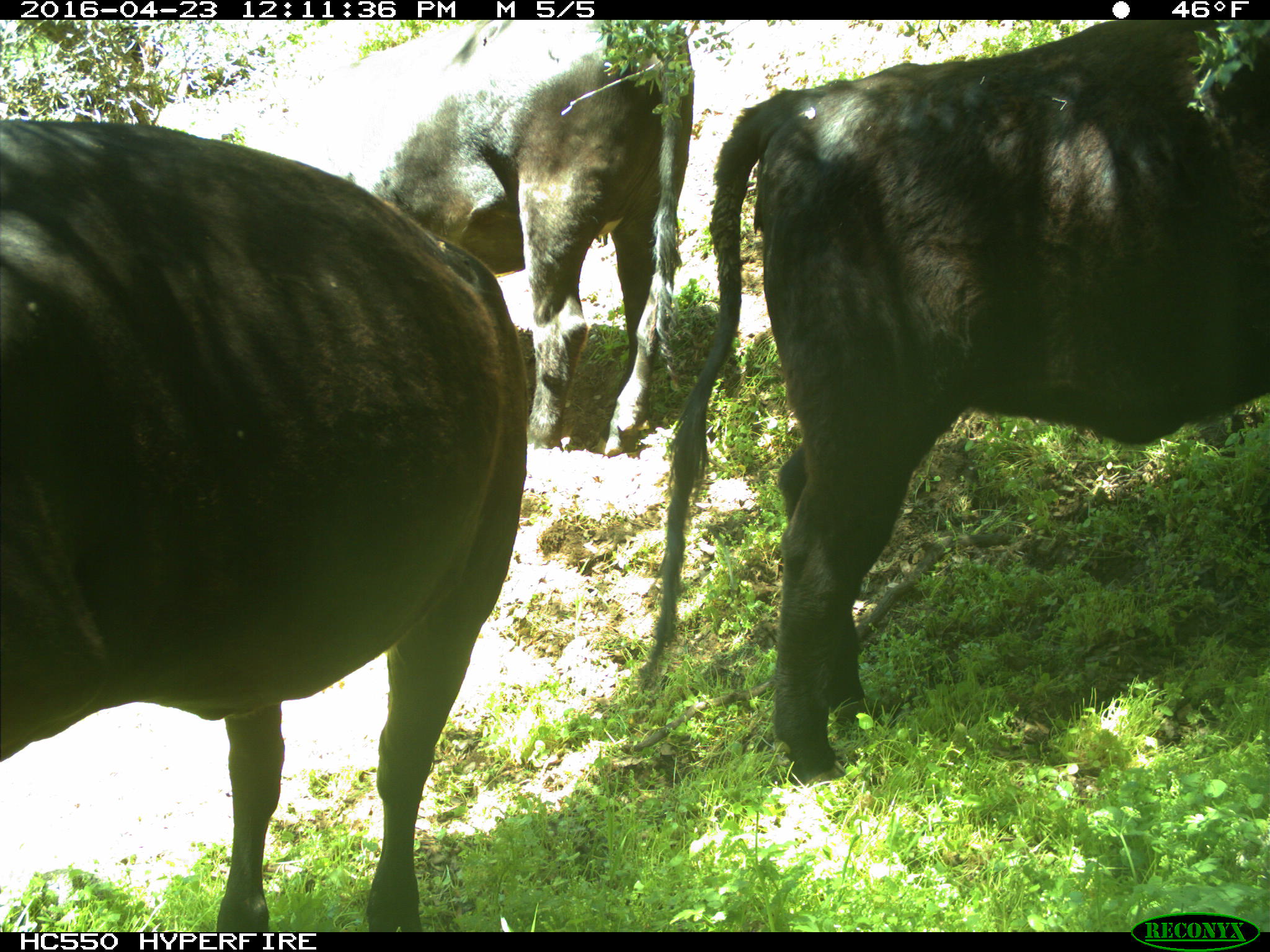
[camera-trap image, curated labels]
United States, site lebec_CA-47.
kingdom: Animalia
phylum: Chordata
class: Mammalia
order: Artiodactyla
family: Bovidae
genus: Bos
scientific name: Bos taurus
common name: domestic cow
Bos taurus (domestic cow).